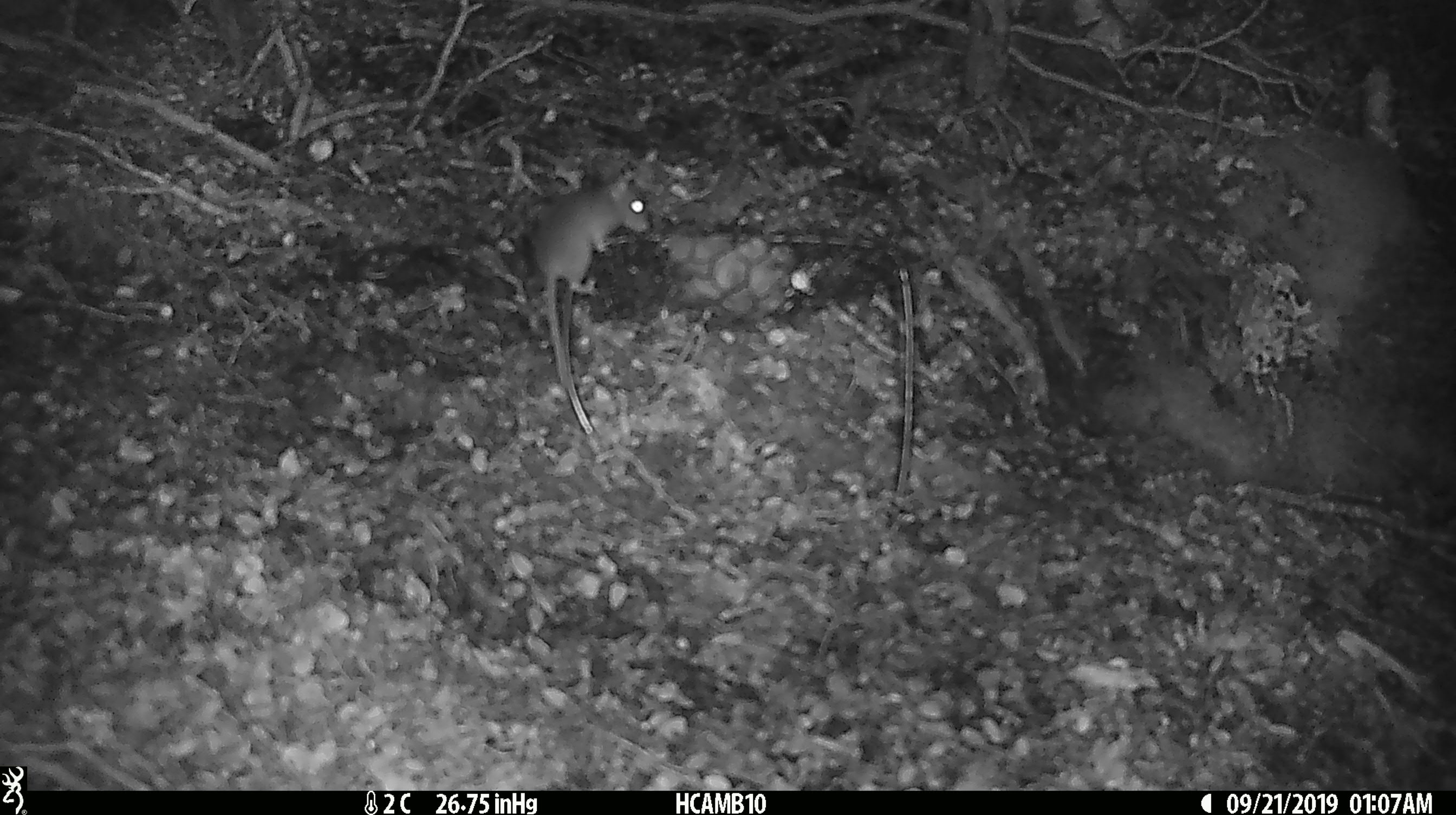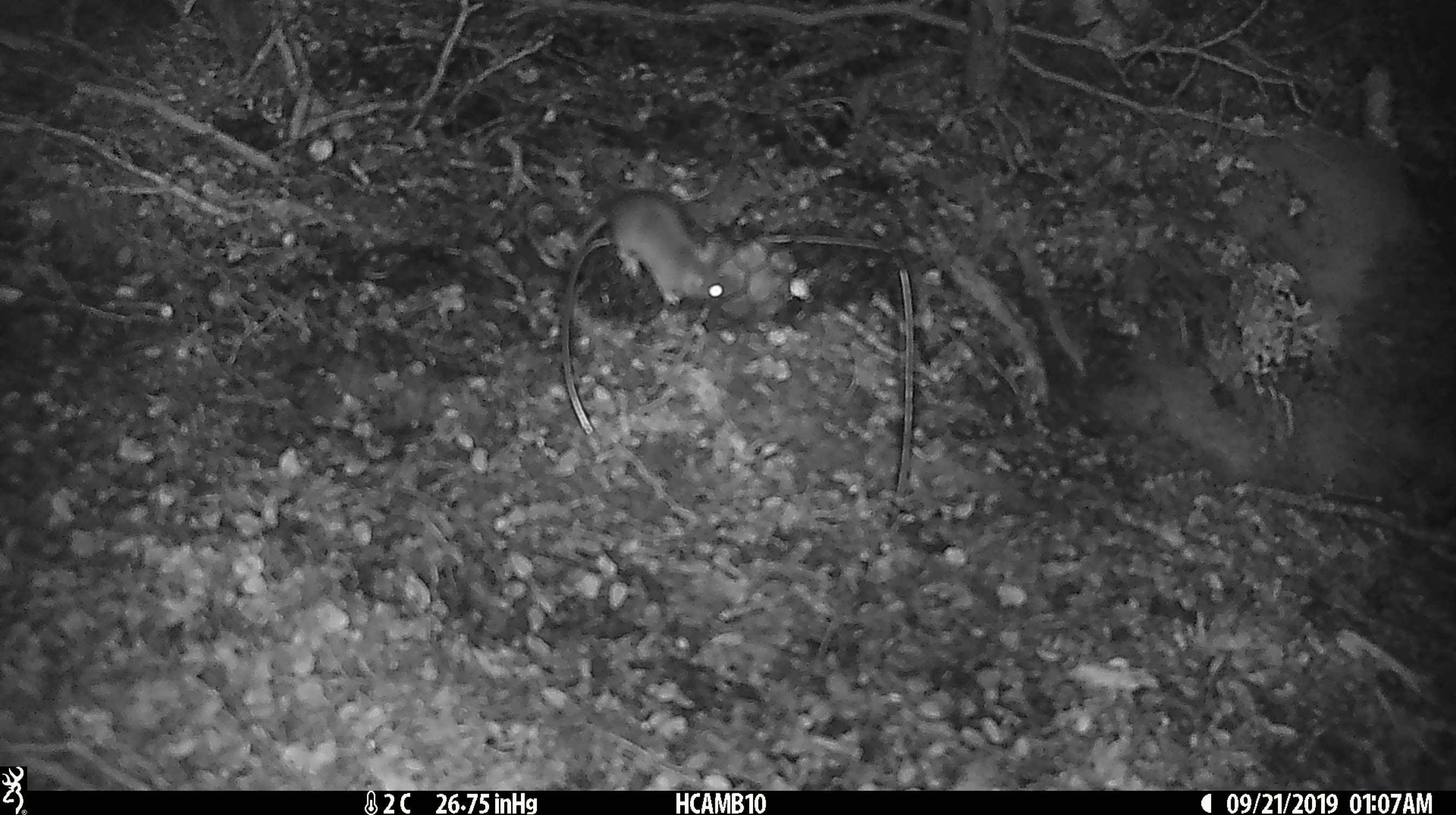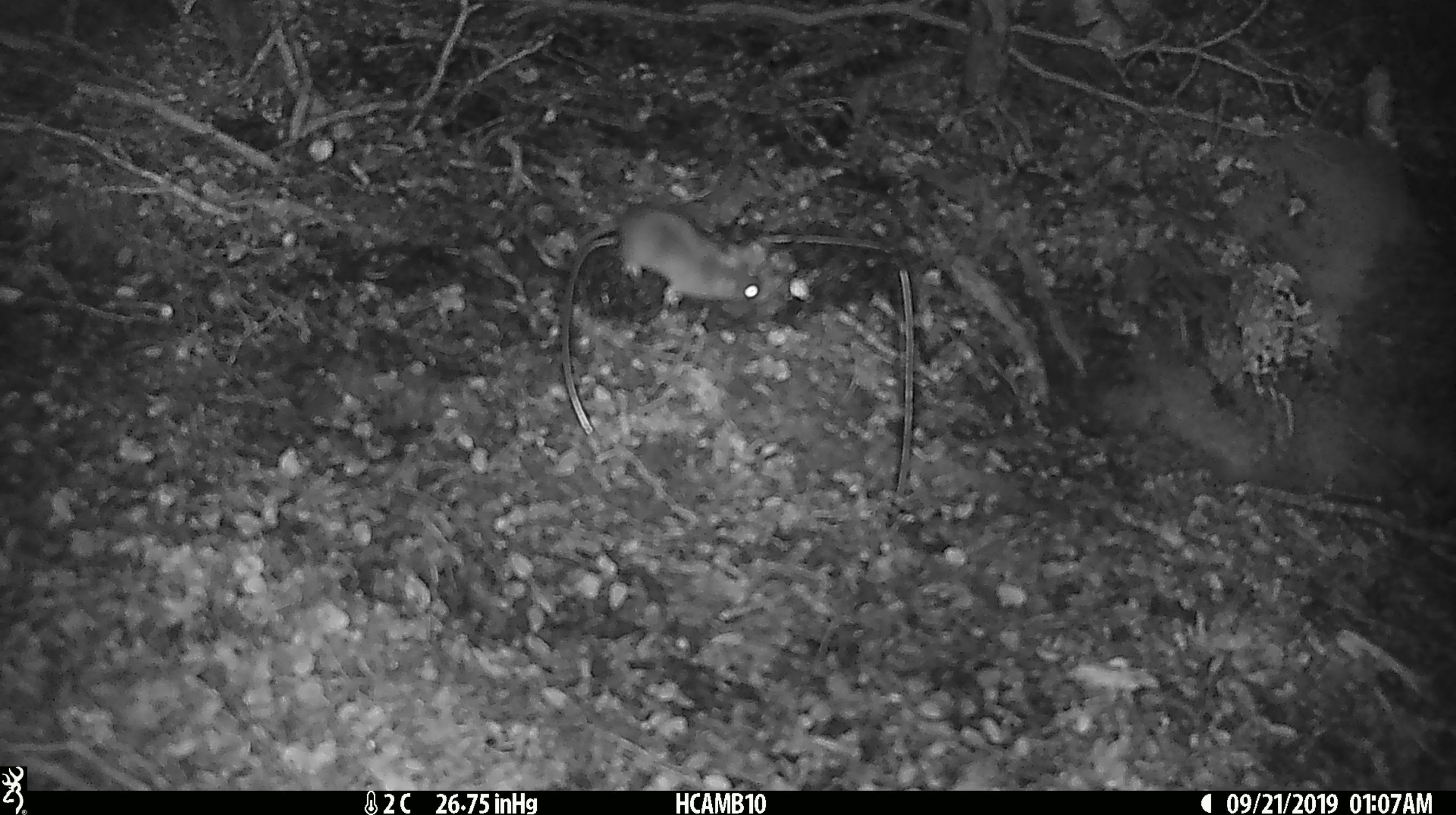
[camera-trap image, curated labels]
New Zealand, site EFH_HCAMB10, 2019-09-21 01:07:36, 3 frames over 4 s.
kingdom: Animalia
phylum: Chordata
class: Mammalia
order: Rodentia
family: Muridae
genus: Mus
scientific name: Mus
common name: mouse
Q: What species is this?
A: Mouse (Mus).